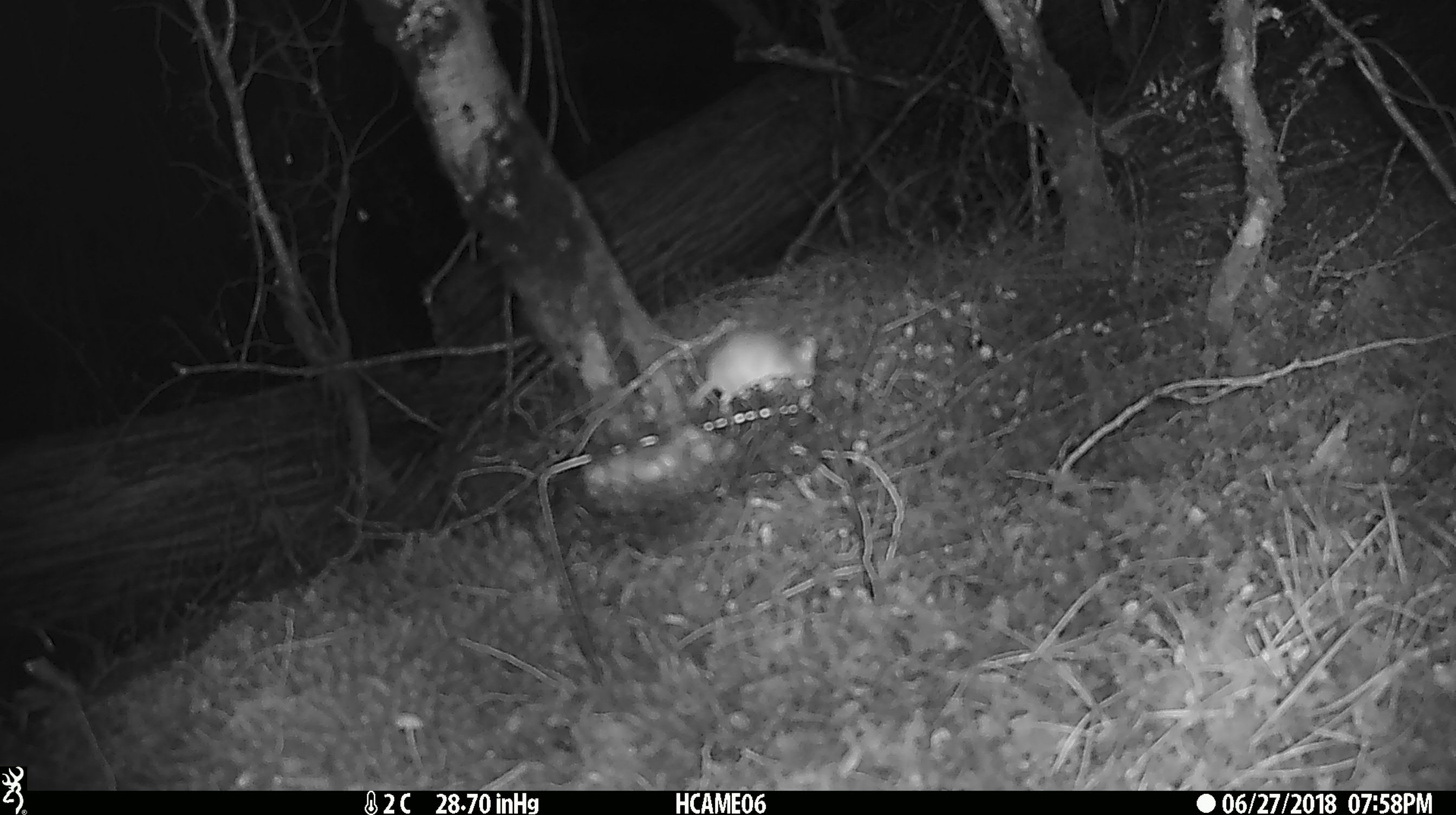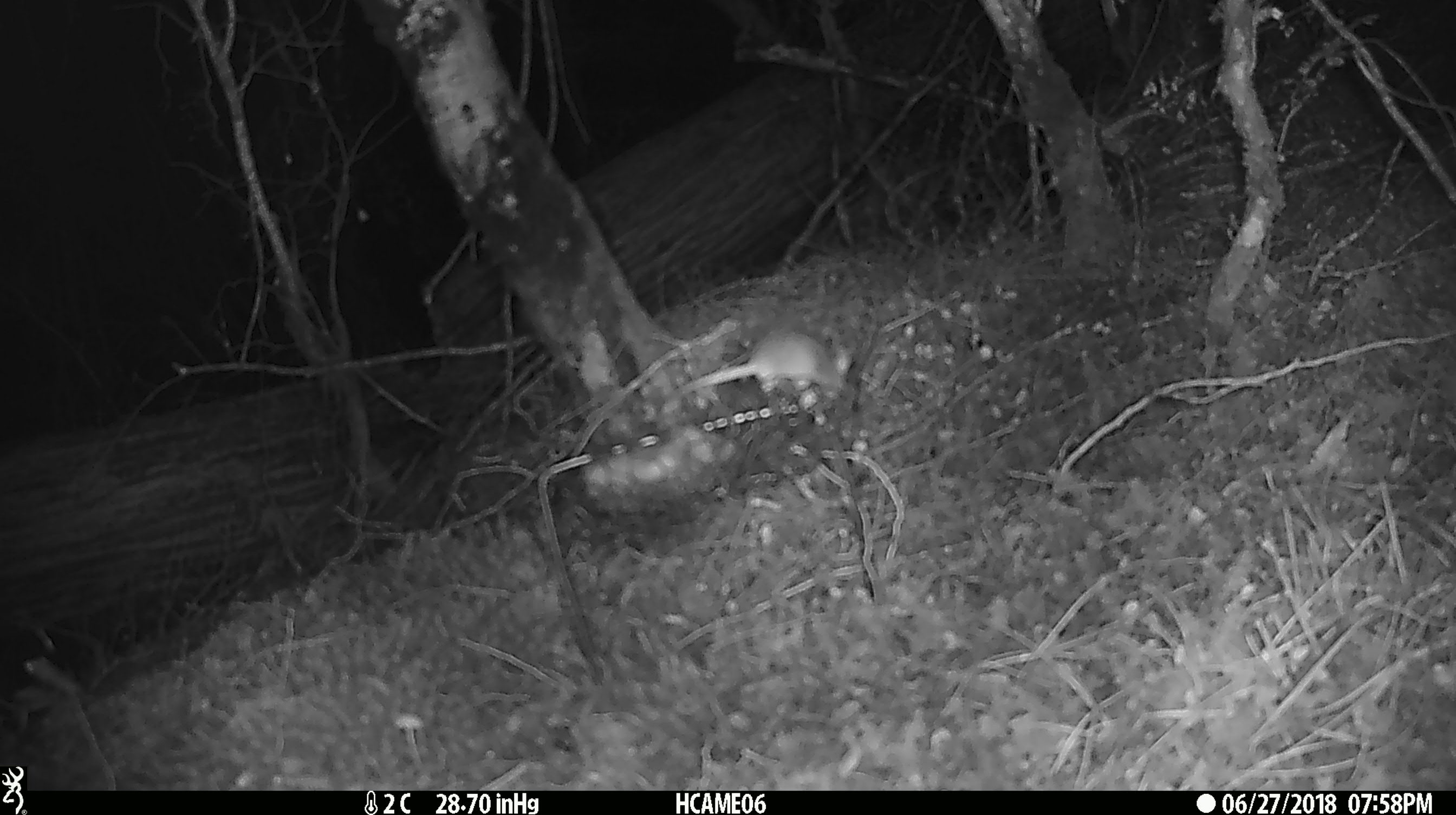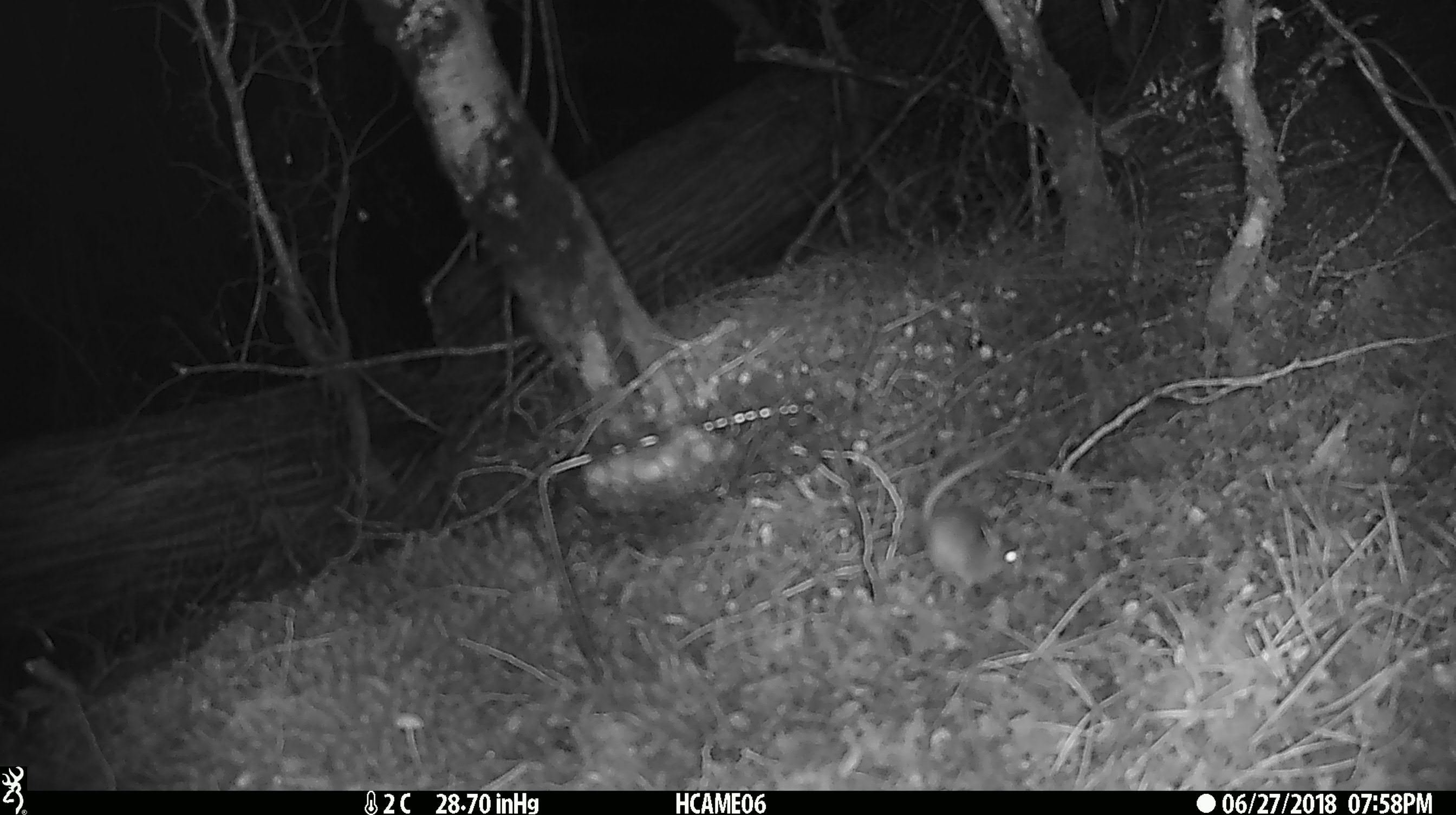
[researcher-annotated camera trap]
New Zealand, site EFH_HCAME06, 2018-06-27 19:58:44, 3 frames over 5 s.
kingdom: Animalia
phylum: Chordata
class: Mammalia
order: Rodentia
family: Muridae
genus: Mus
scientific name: Mus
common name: mouse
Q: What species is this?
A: Mouse (Mus).